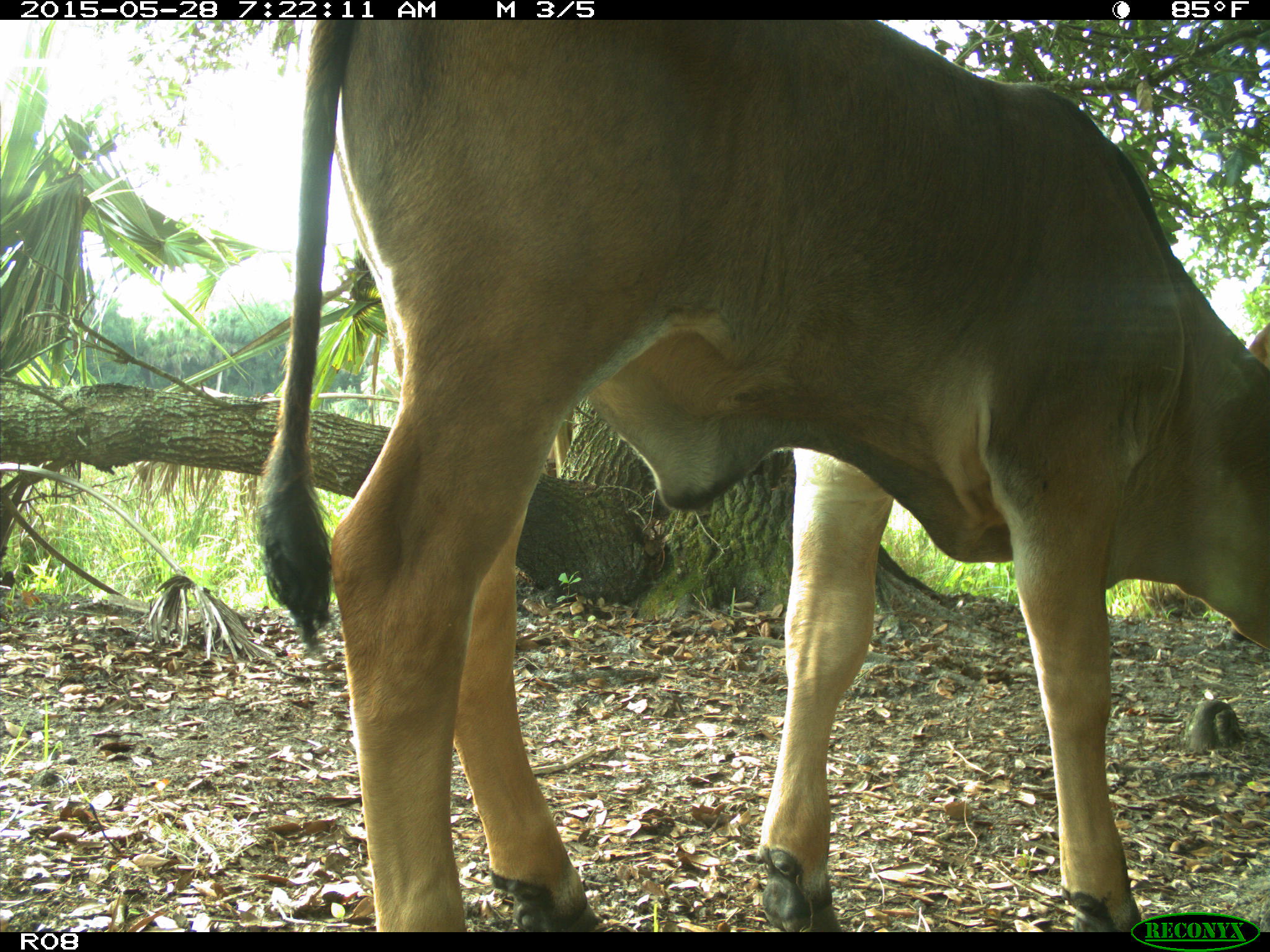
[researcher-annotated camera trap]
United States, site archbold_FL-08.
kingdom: Animalia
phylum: Chordata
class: Mammalia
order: Artiodactyla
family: Bovidae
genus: Bos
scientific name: Bos taurus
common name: domestic cow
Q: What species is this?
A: Bos taurus (domestic cow).